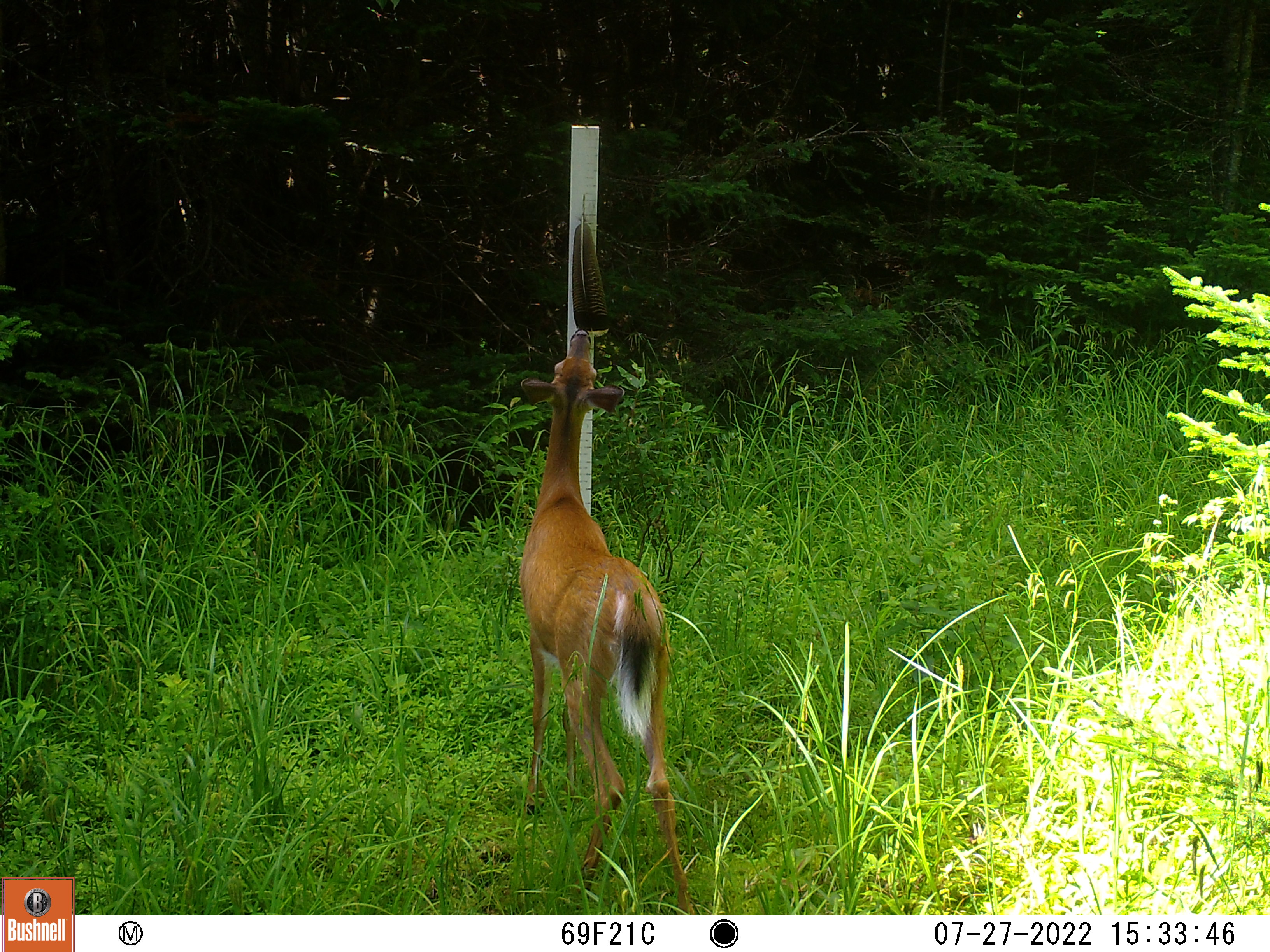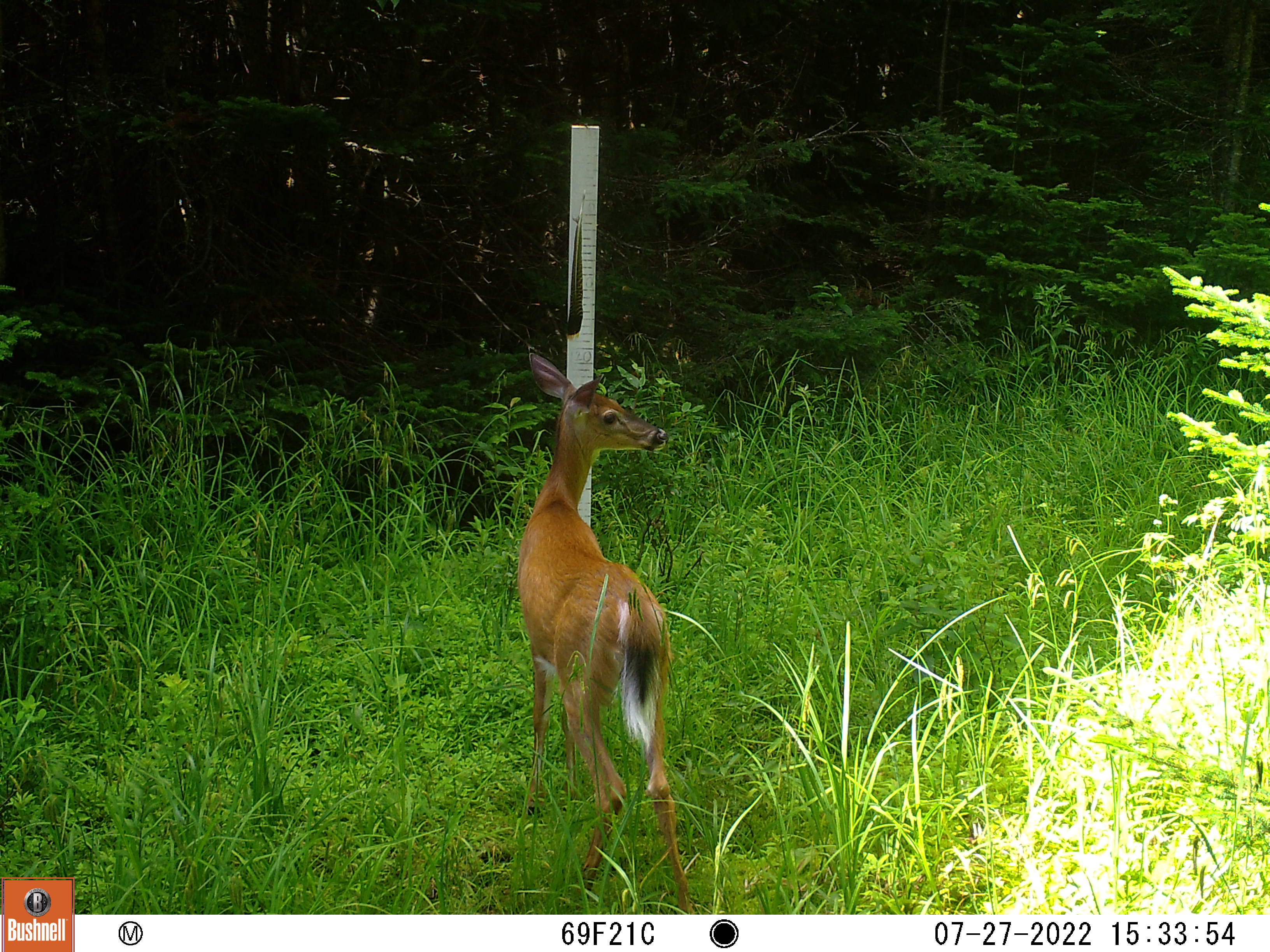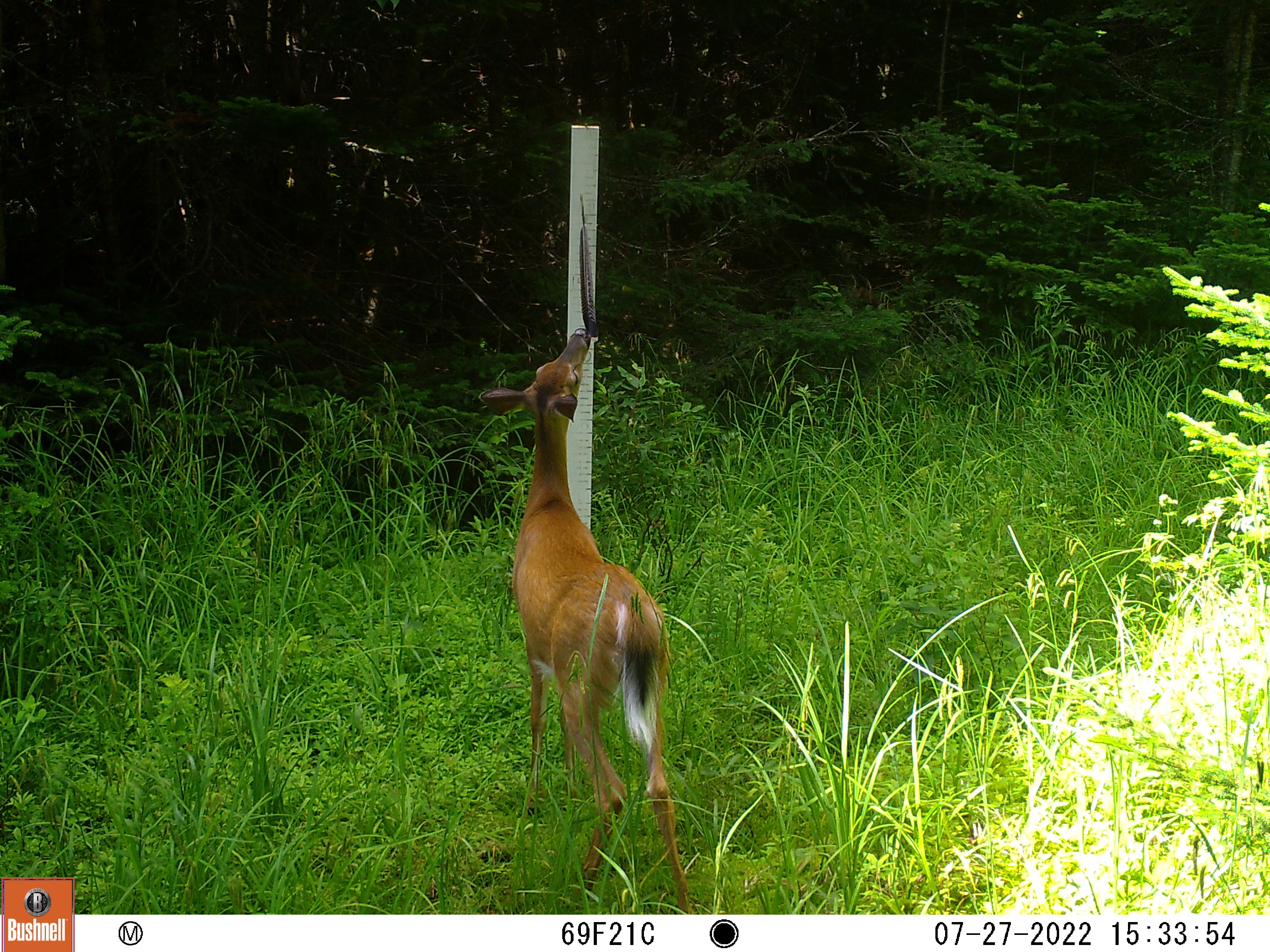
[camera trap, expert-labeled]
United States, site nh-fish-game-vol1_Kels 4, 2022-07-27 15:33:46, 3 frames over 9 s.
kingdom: Animalia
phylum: Chordata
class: Mammalia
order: Artiodactyla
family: Cervidae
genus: Odocoileus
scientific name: Odocoileus virginianus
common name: white-tailed deer